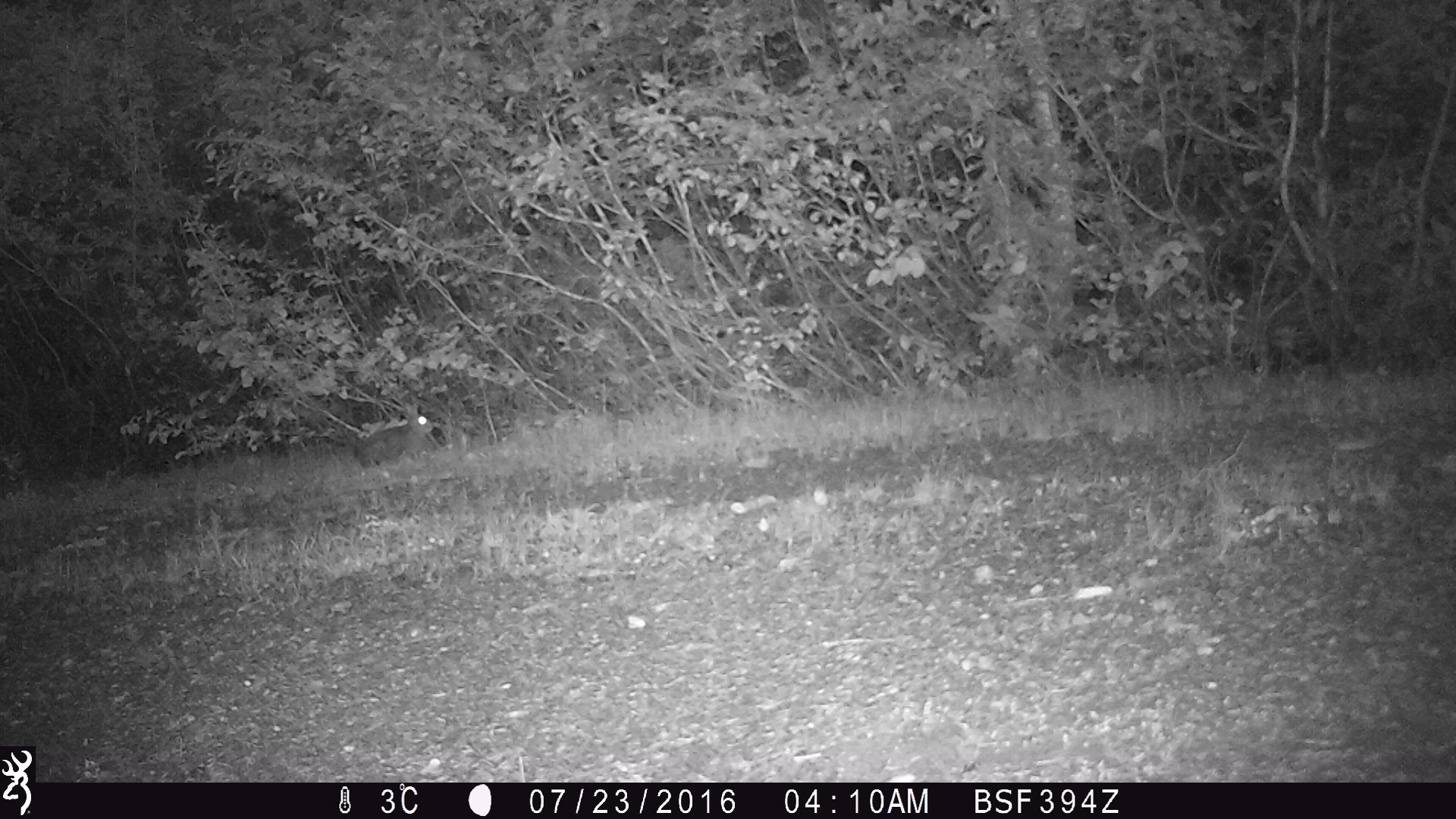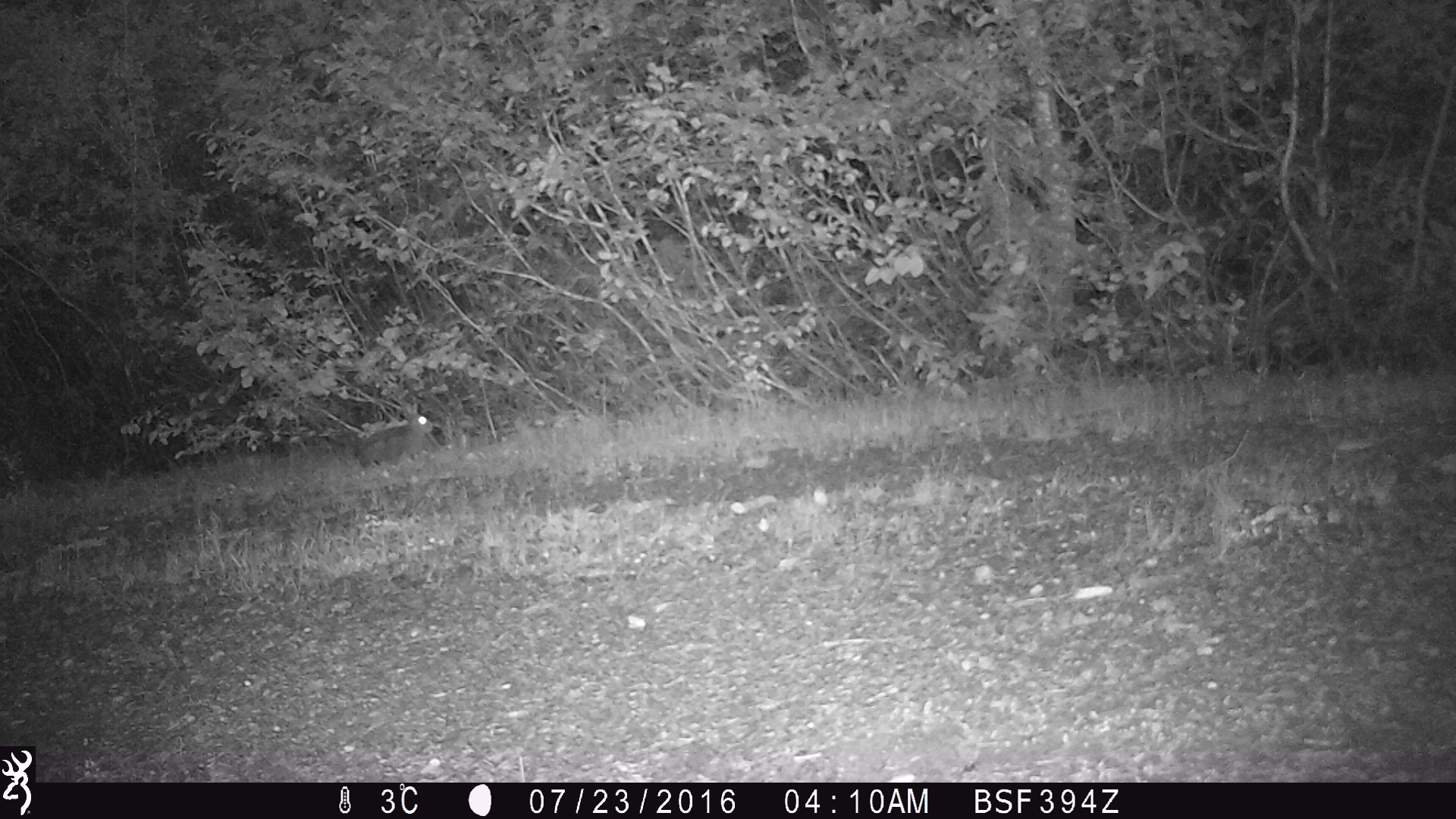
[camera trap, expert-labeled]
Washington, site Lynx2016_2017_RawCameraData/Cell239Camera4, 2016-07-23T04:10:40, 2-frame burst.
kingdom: Animalia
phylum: Chordata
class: Mammalia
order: Lagomorpha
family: Leporidae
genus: Lepus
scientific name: Lepus americanus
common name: snowshoe hare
Lepus americanus (snowshoe hare). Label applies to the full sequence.